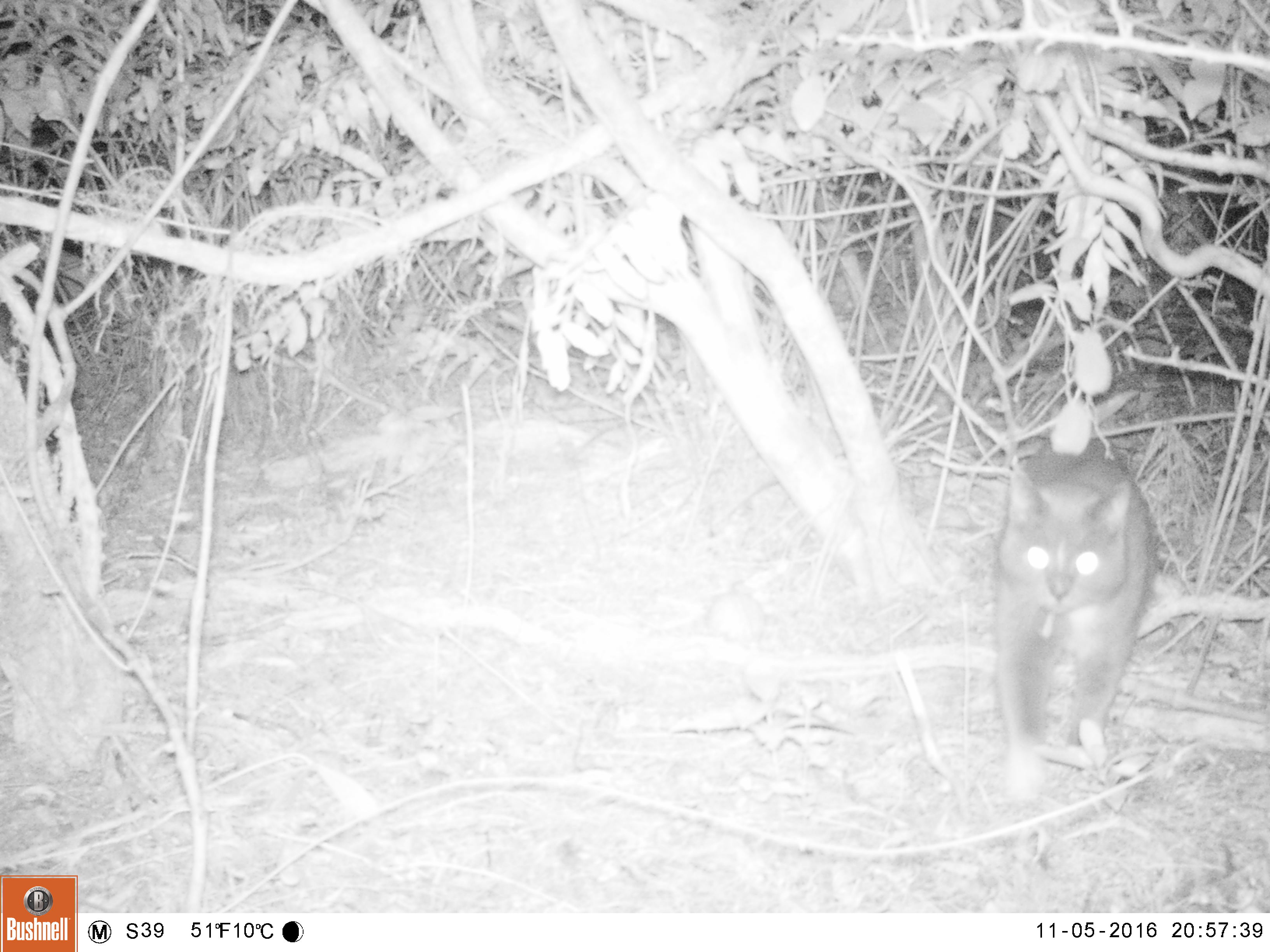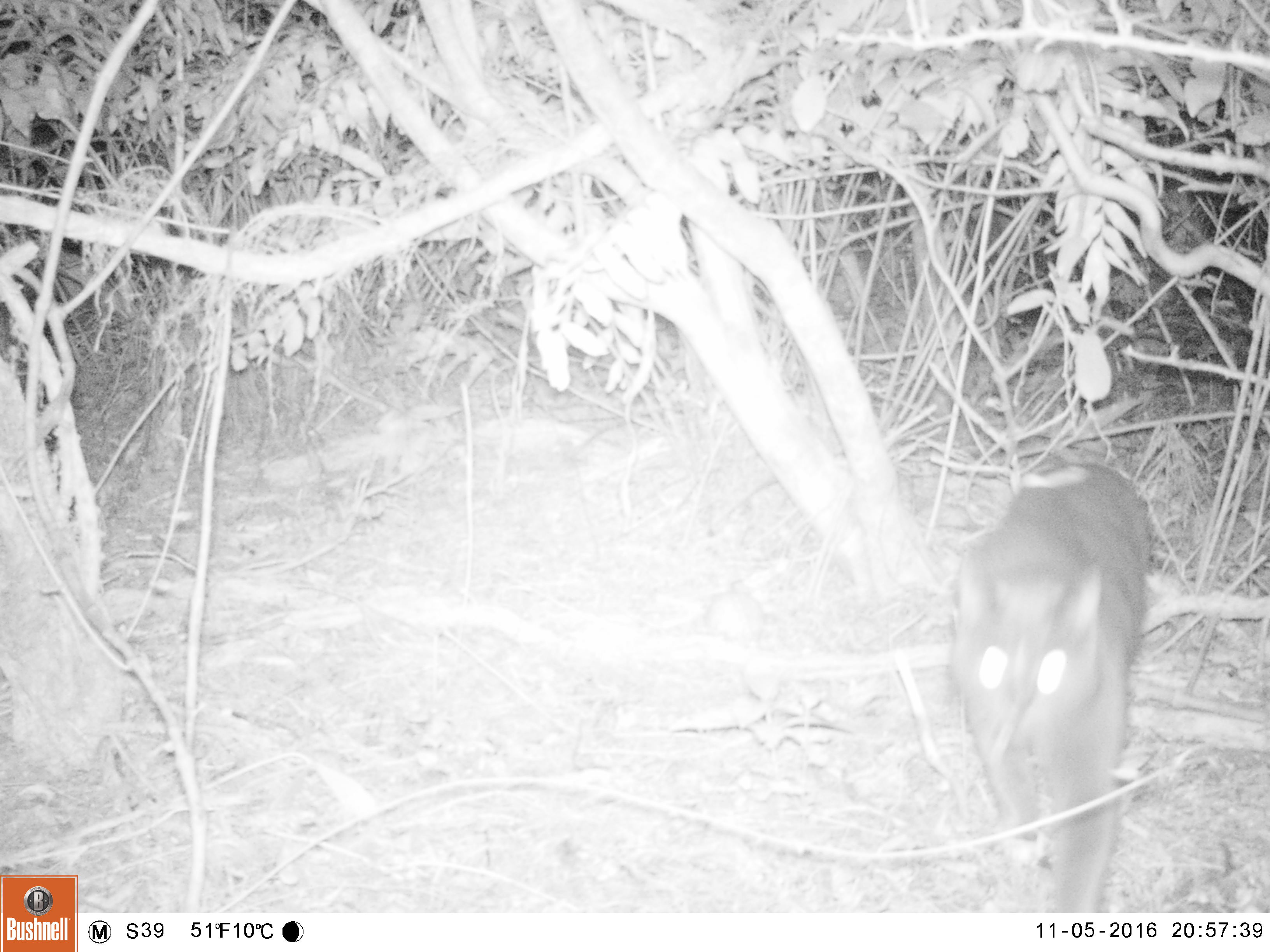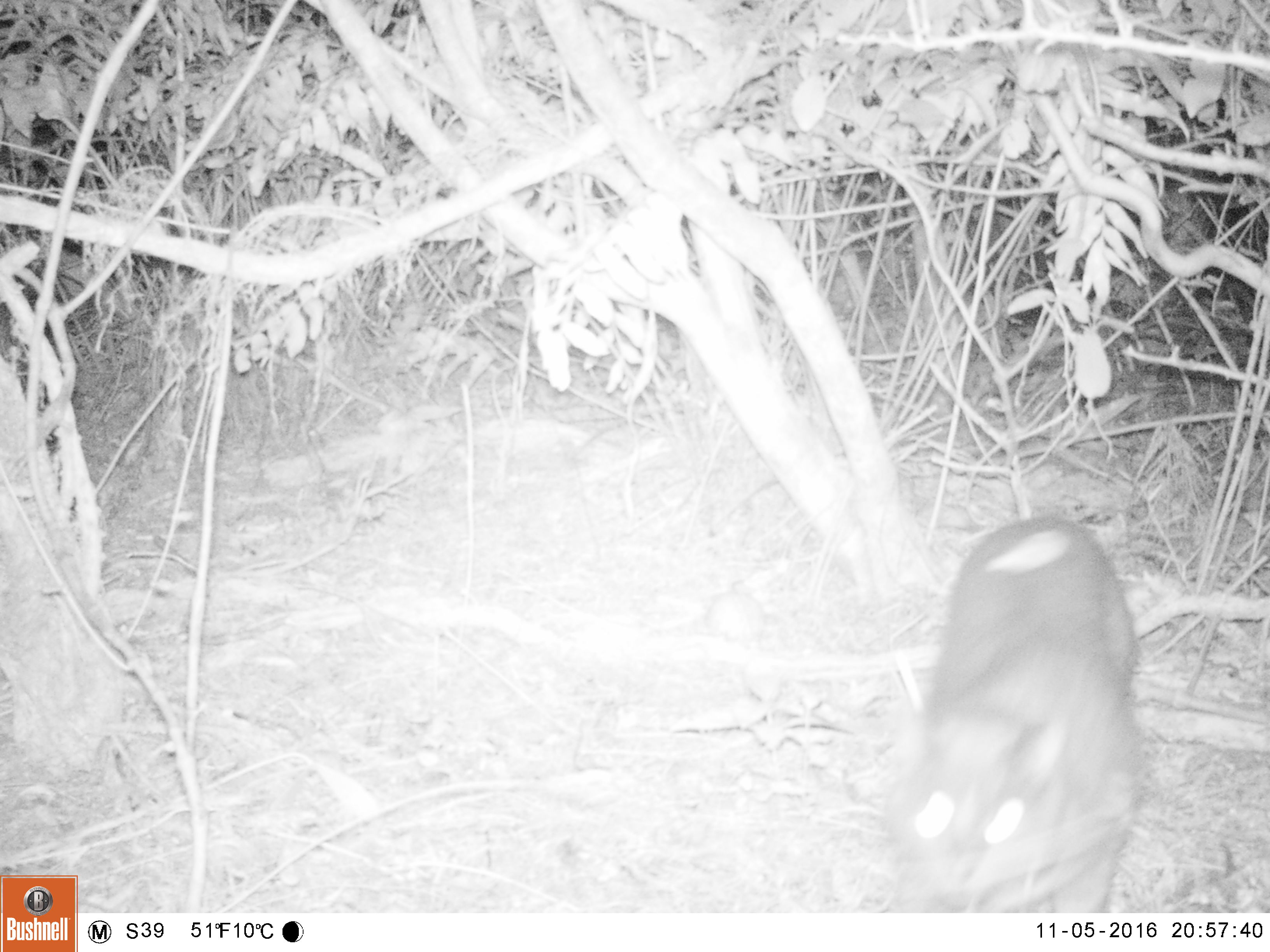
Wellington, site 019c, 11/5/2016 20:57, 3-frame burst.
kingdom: Animalia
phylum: Chordata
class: Mammalia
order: Carnivora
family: Felidae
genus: Felis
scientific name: Felis catus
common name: cat